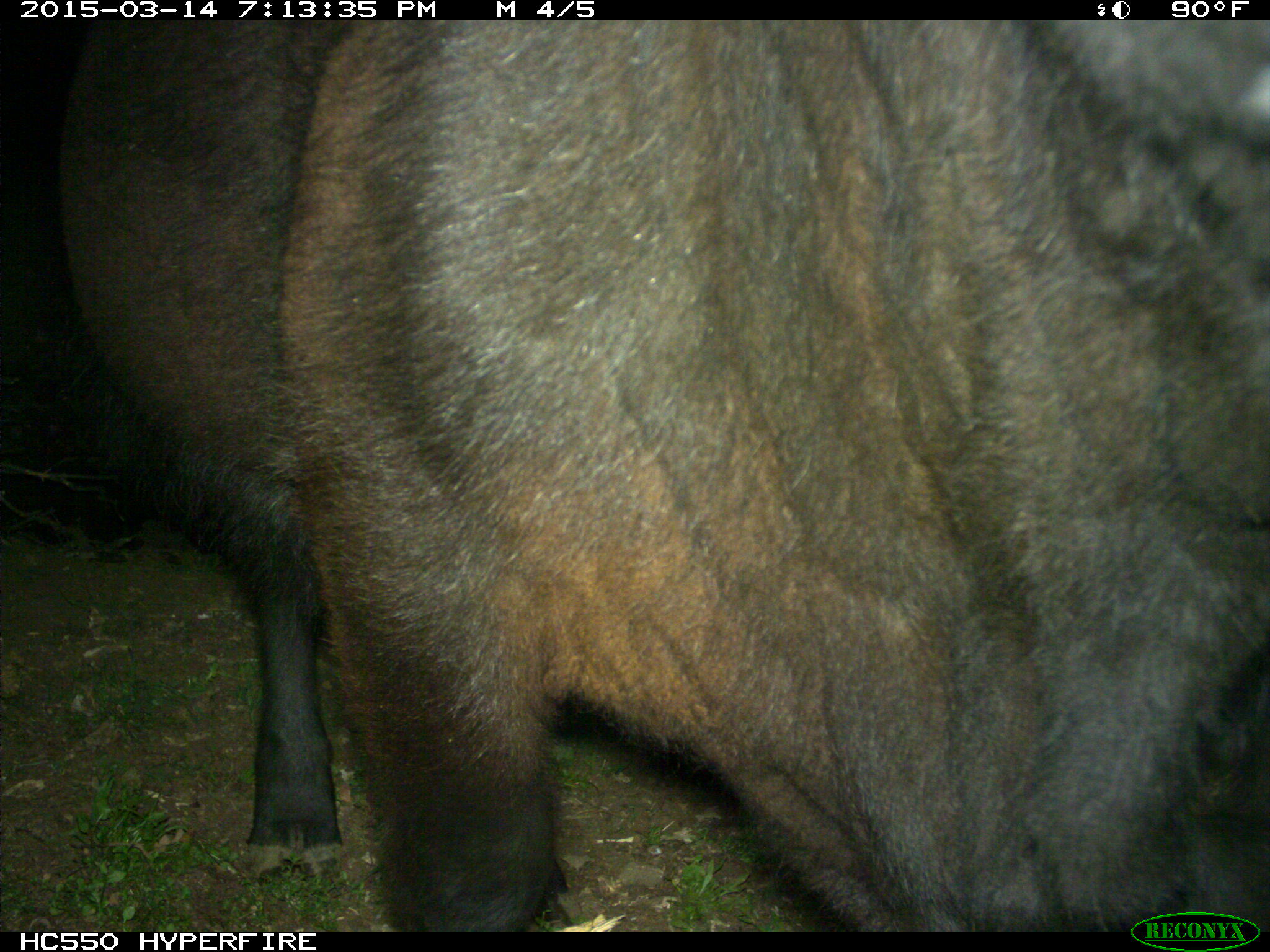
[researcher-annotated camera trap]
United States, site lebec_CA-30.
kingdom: Animalia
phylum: Chordata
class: Mammalia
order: Artiodactyla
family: Bovidae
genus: Bos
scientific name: Bos taurus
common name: domestic cow